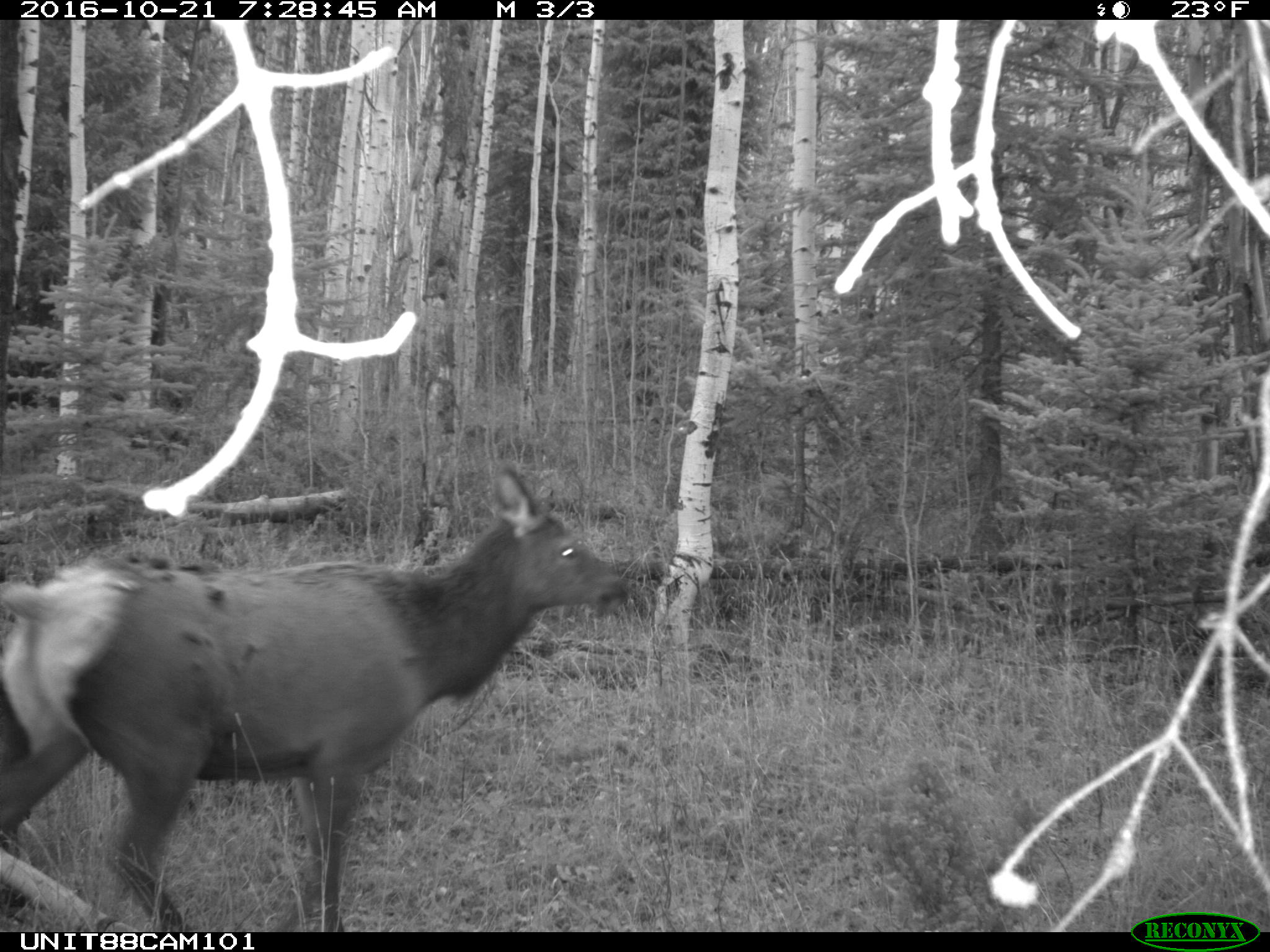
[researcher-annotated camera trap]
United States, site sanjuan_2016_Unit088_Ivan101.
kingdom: Animalia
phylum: Chordata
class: Mammalia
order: Artiodactyla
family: Cervidae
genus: Cervus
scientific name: Cervus elaphus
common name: red deer